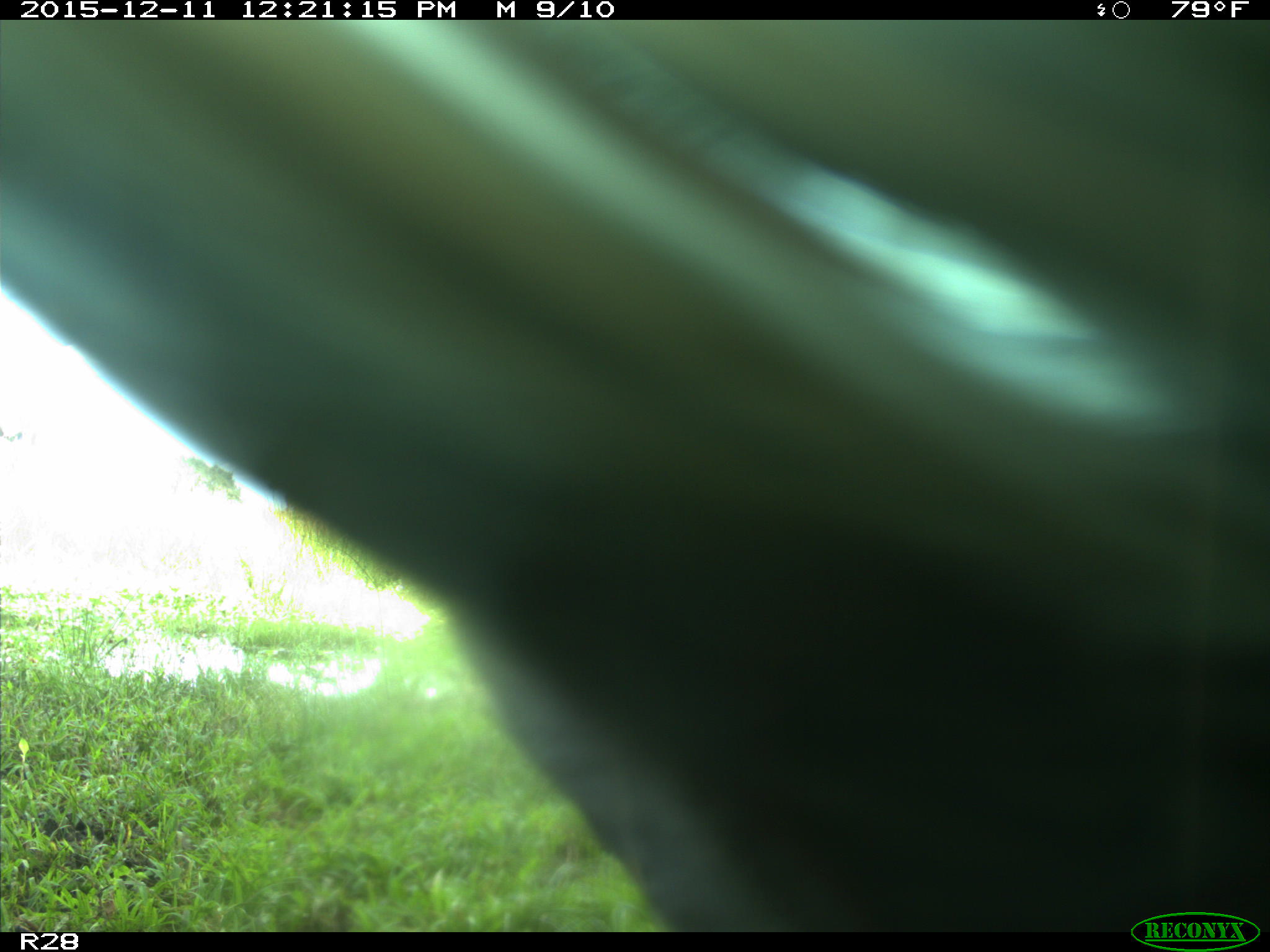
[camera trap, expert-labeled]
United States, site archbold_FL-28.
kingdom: Animalia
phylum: Chordata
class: Mammalia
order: Artiodactyla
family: Bovidae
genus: Bos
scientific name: Bos taurus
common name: domestic cow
Bos taurus (domestic cow).